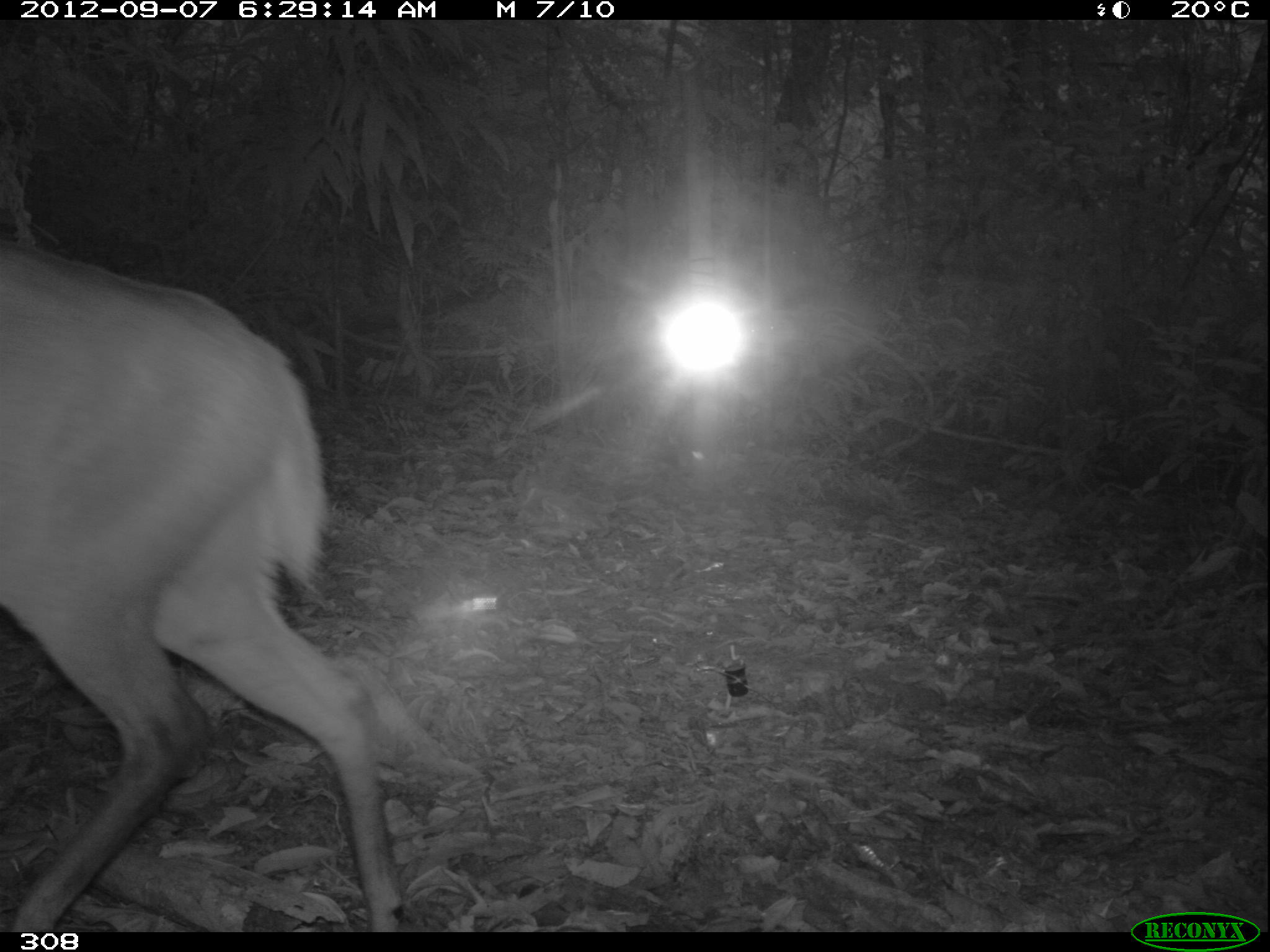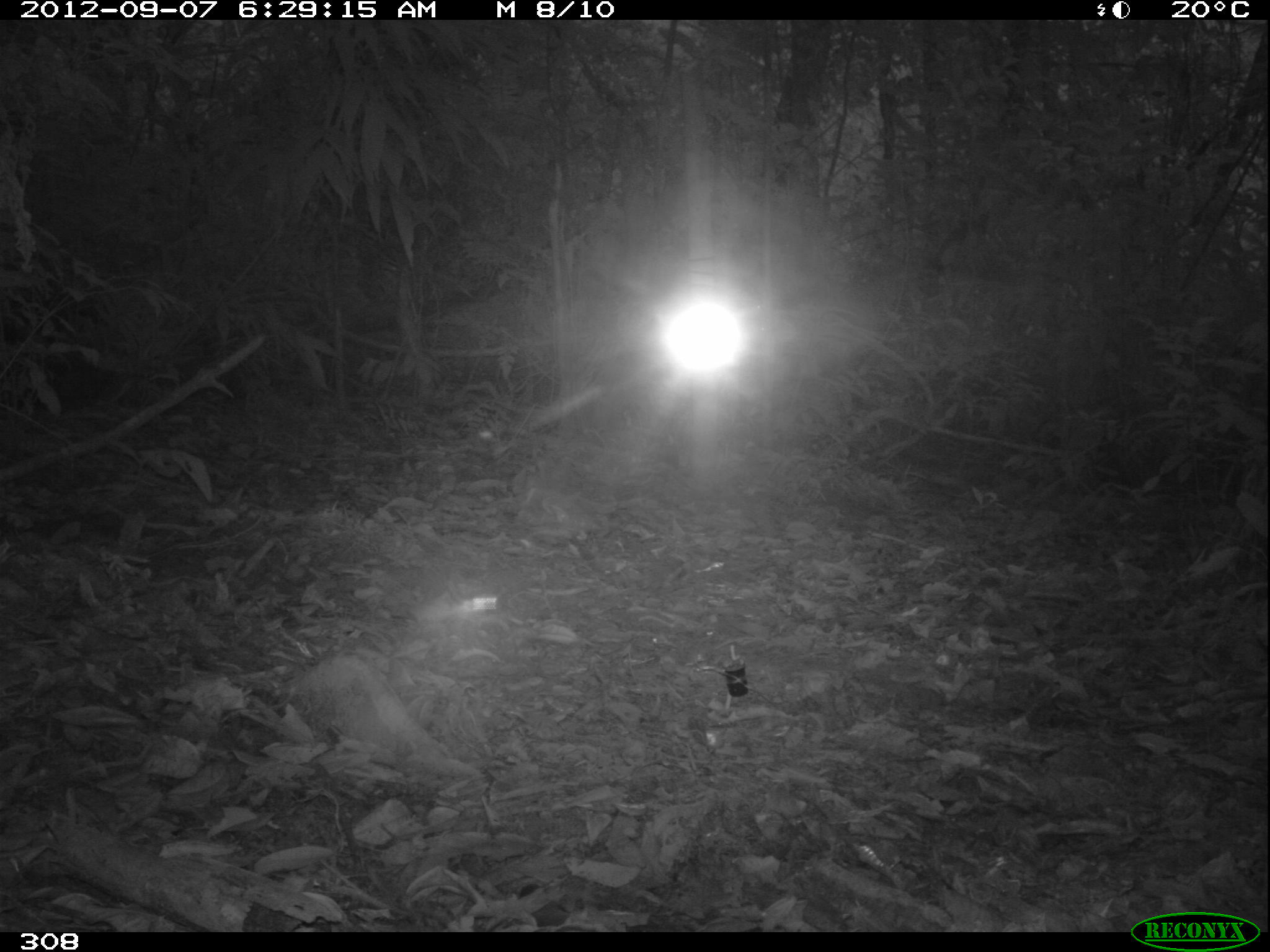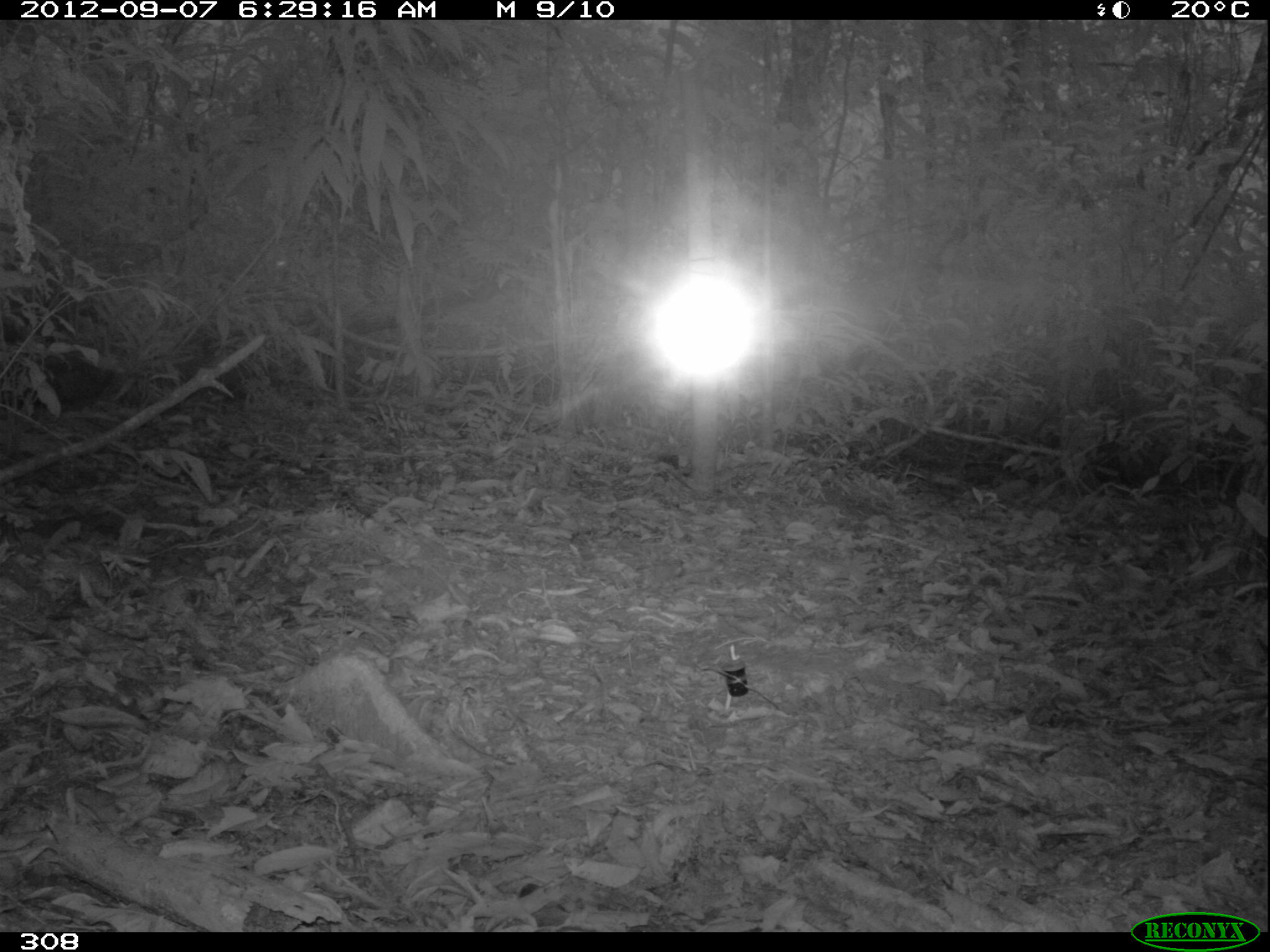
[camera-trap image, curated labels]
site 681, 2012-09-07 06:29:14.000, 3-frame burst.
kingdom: Animalia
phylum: Chordata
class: Mammalia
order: Artiodactyla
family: Cervidae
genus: Mazama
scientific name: Mazama americana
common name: red brocket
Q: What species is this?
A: Mazama americana (red brocket).